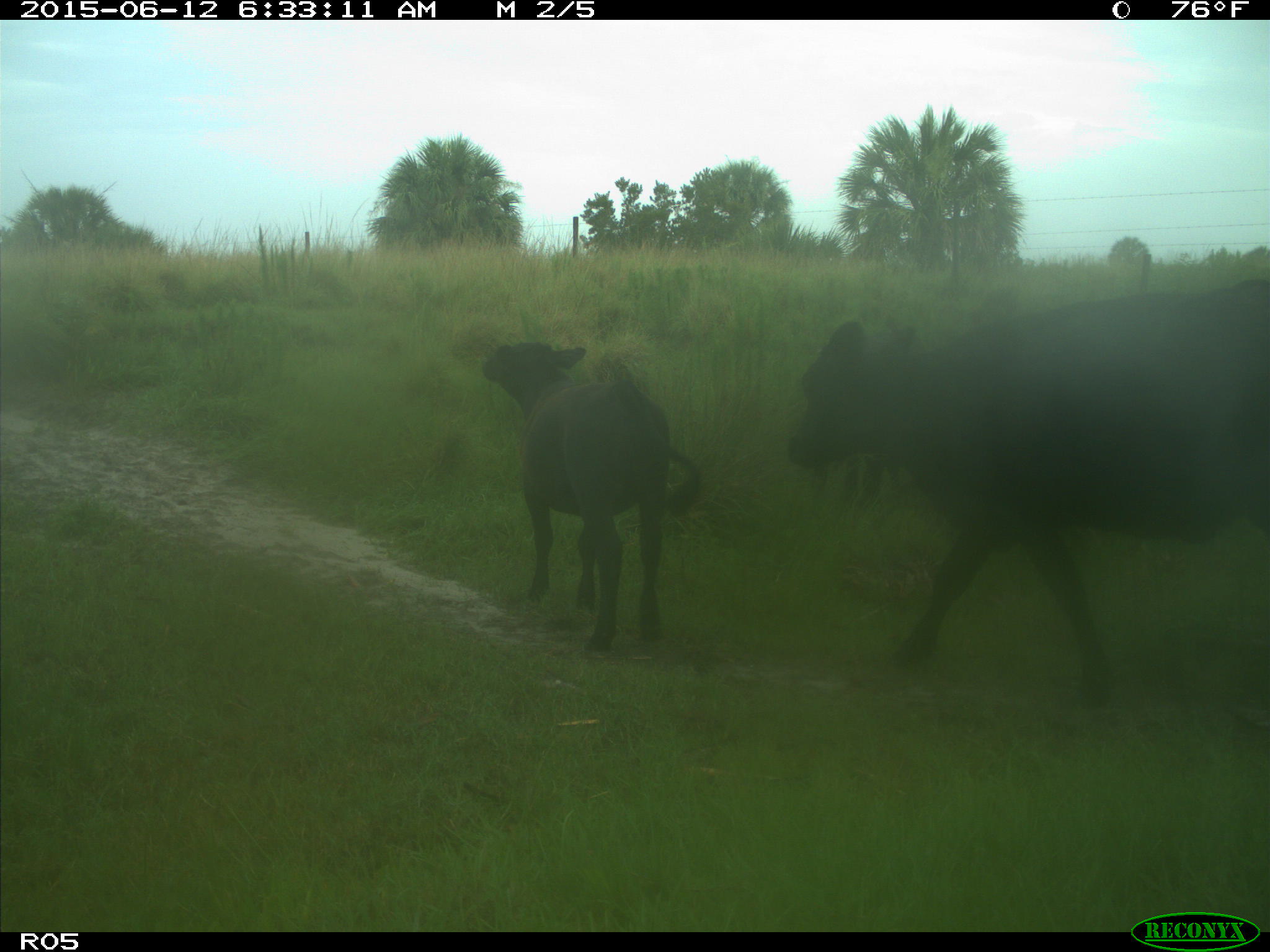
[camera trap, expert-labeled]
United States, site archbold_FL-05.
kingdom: Animalia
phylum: Chordata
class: Mammalia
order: Artiodactyla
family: Bovidae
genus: Bos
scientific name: Bos taurus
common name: domestic cow